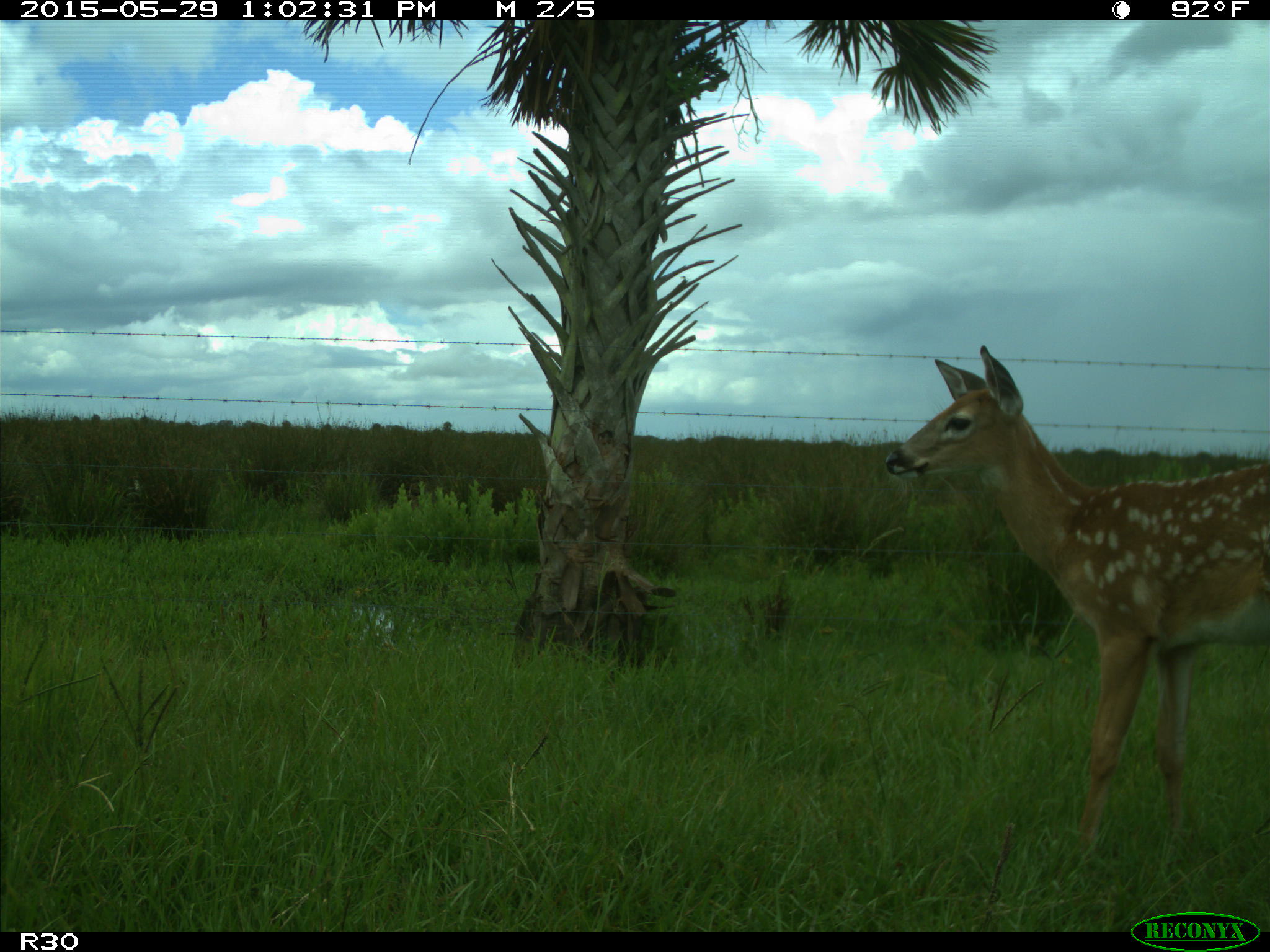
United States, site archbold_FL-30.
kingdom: Animalia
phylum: Chordata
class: Mammalia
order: Artiodactyla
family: Cervidae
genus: Odocoileus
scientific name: Odocoileus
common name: deer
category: unidentified deer